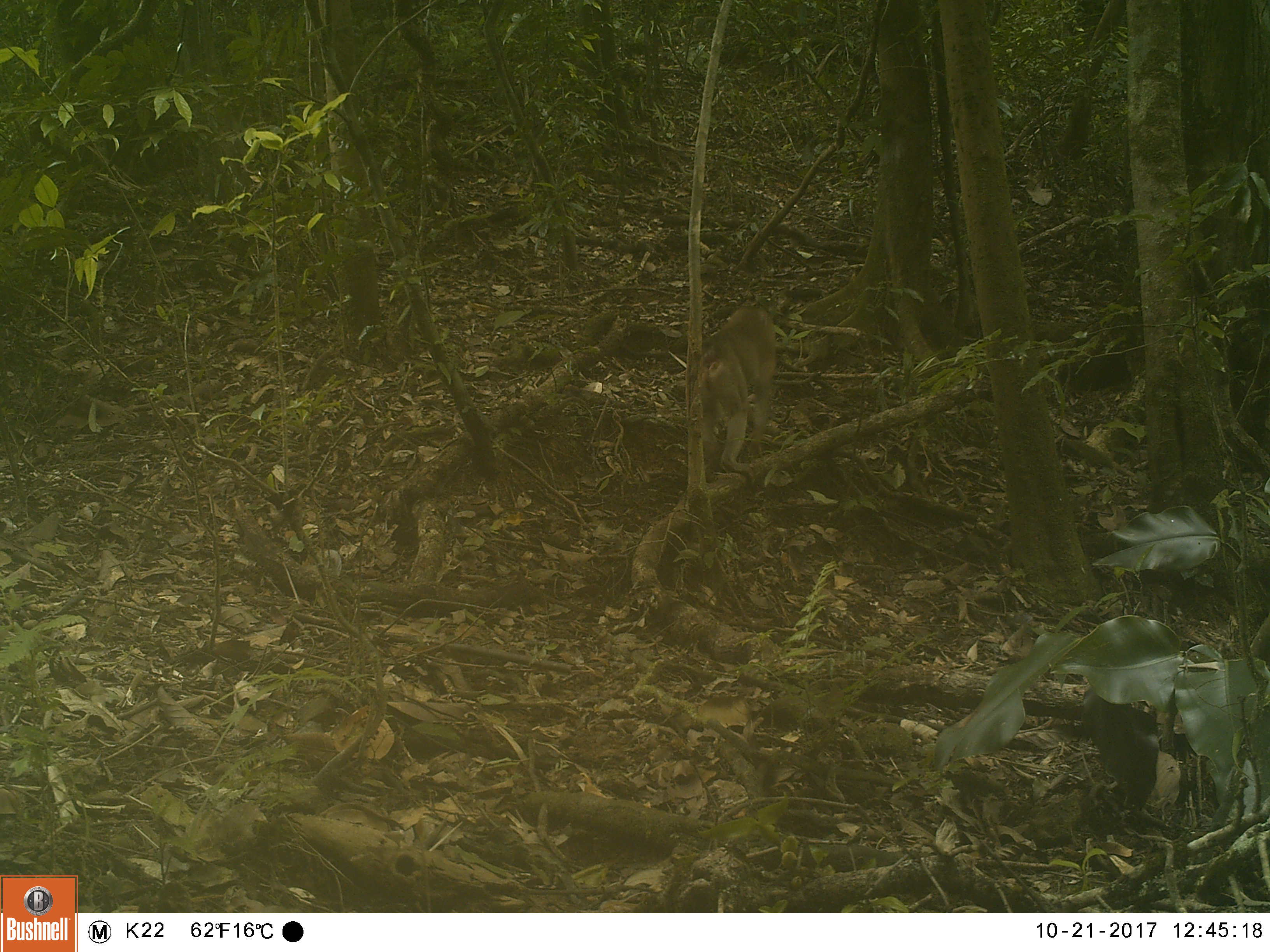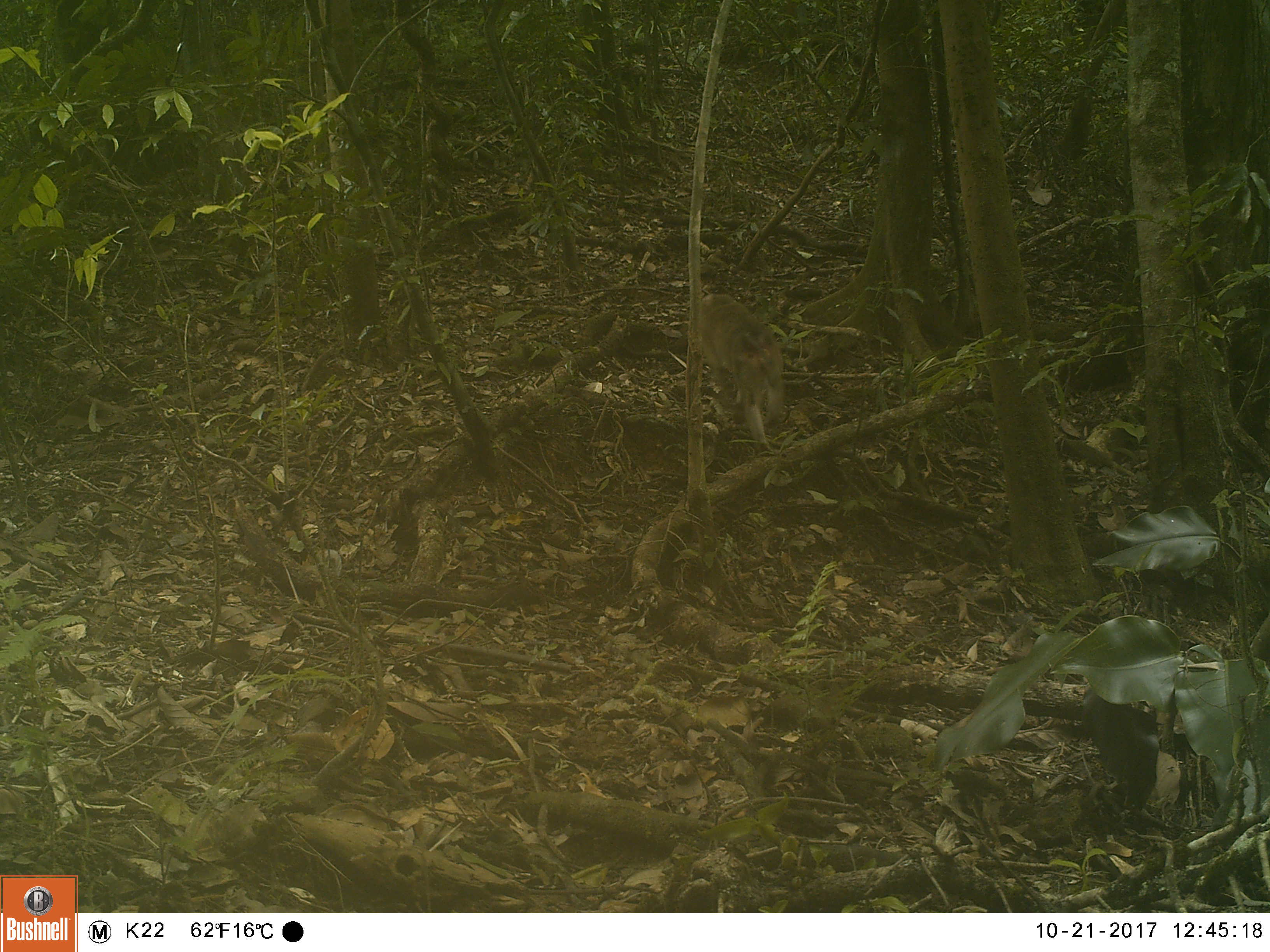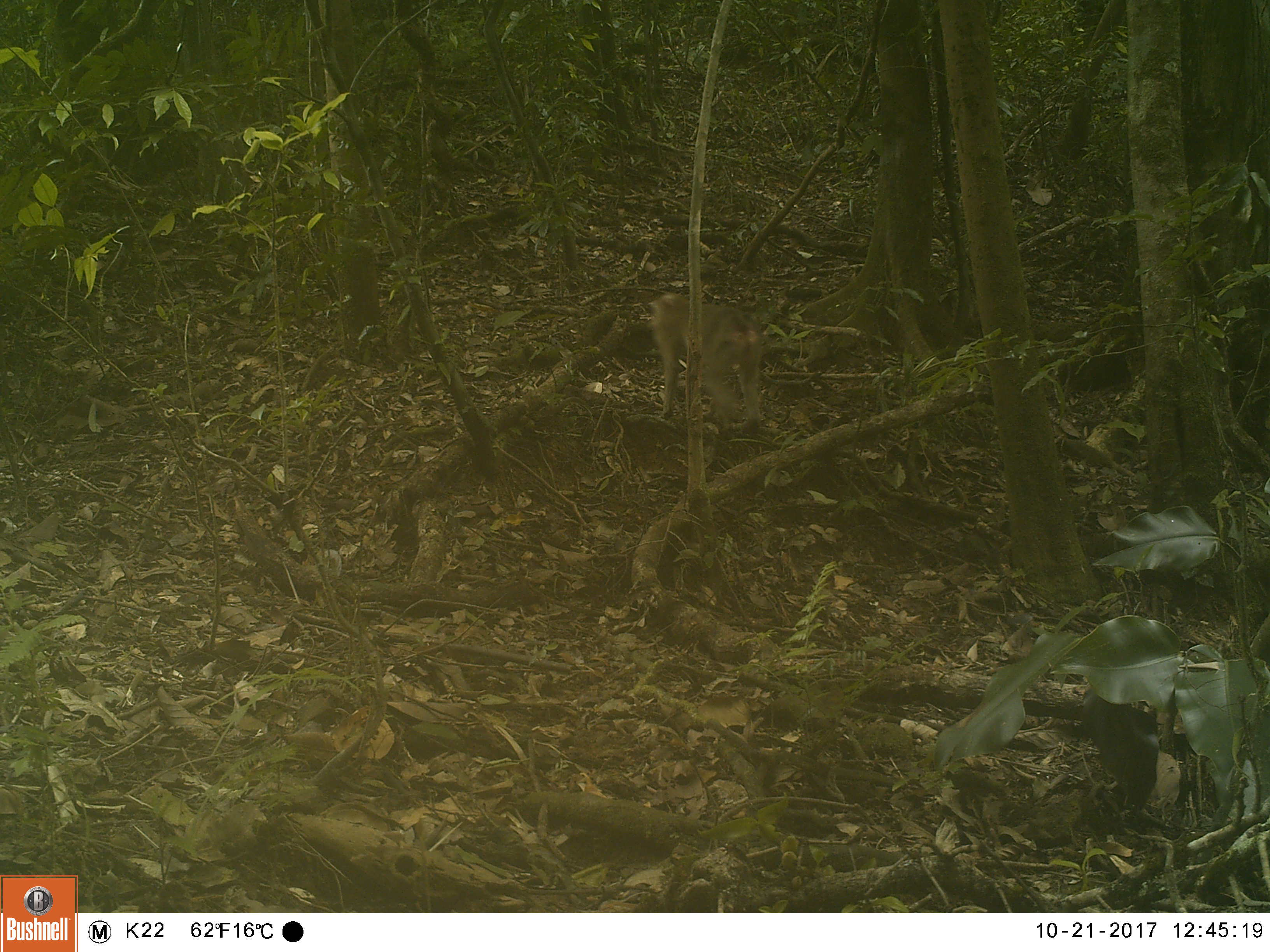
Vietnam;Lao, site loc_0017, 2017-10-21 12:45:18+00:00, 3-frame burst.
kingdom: Animalia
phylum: Chordata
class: Mammalia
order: Primates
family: Cercopithecidae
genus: Macaca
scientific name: Macaca nemestrina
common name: pig-tailed macaque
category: pig tailed macaque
Pig tailed macaque (pig-tailed macaque) (Macaca nemestrina). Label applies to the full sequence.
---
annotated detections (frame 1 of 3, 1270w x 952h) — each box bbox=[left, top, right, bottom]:
pig tailed macaque: bbox=[696, 305, 777, 484]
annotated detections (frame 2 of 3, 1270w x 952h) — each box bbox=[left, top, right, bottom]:
pig tailed macaque: bbox=[699, 293, 786, 453]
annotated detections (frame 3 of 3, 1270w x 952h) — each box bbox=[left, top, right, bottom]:
pig tailed macaque: bbox=[644, 292, 763, 431]